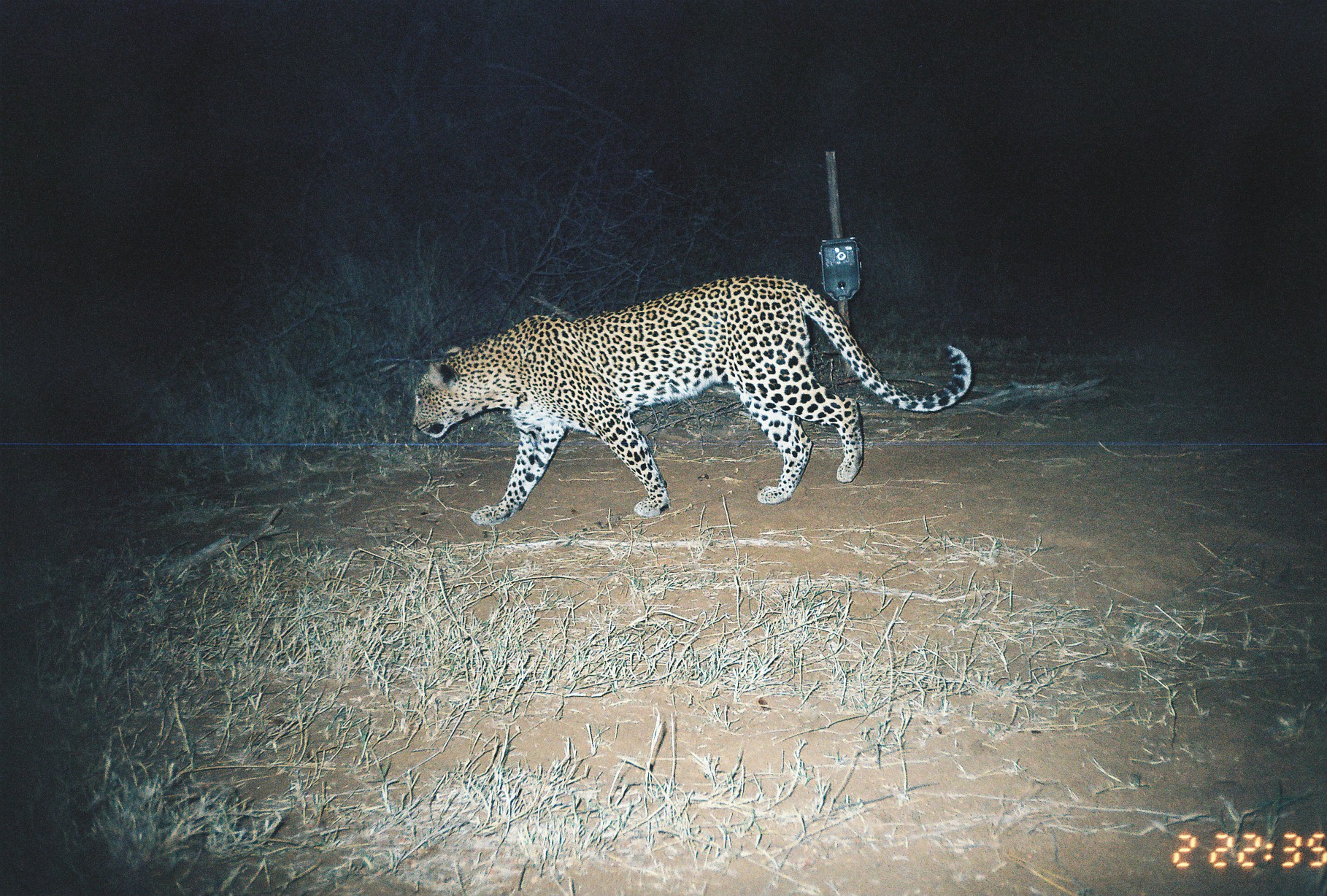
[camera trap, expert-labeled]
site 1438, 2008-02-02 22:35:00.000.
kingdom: Animalia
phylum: Chordata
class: Mammalia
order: Carnivora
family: Felidae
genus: Panthera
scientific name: Panthera pardus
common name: leopard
Panthera pardus (leopard), count 1.